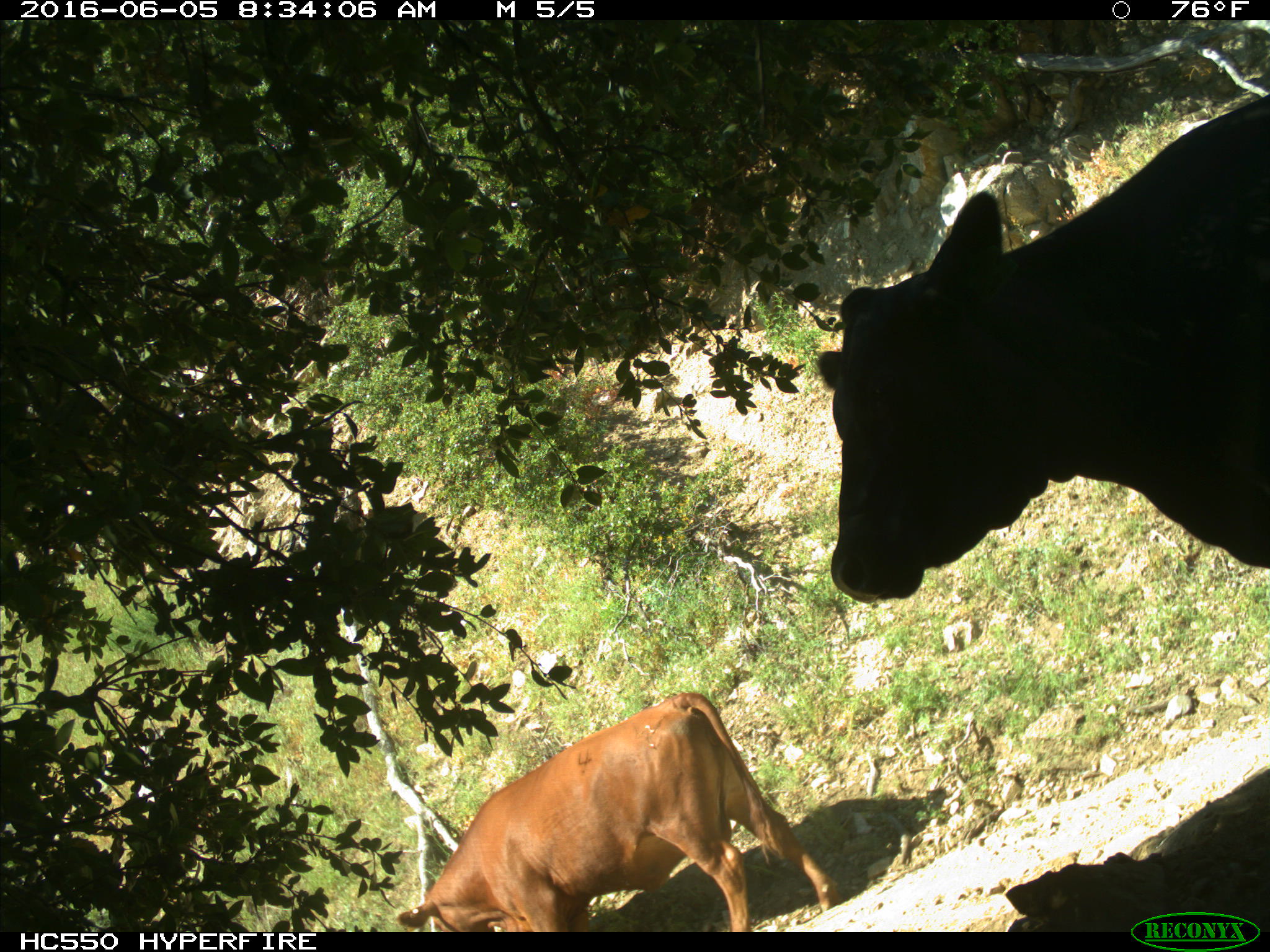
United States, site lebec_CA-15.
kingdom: Animalia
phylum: Chordata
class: Mammalia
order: Artiodactyla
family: Bovidae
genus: Bos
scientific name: Bos taurus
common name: domestic cow